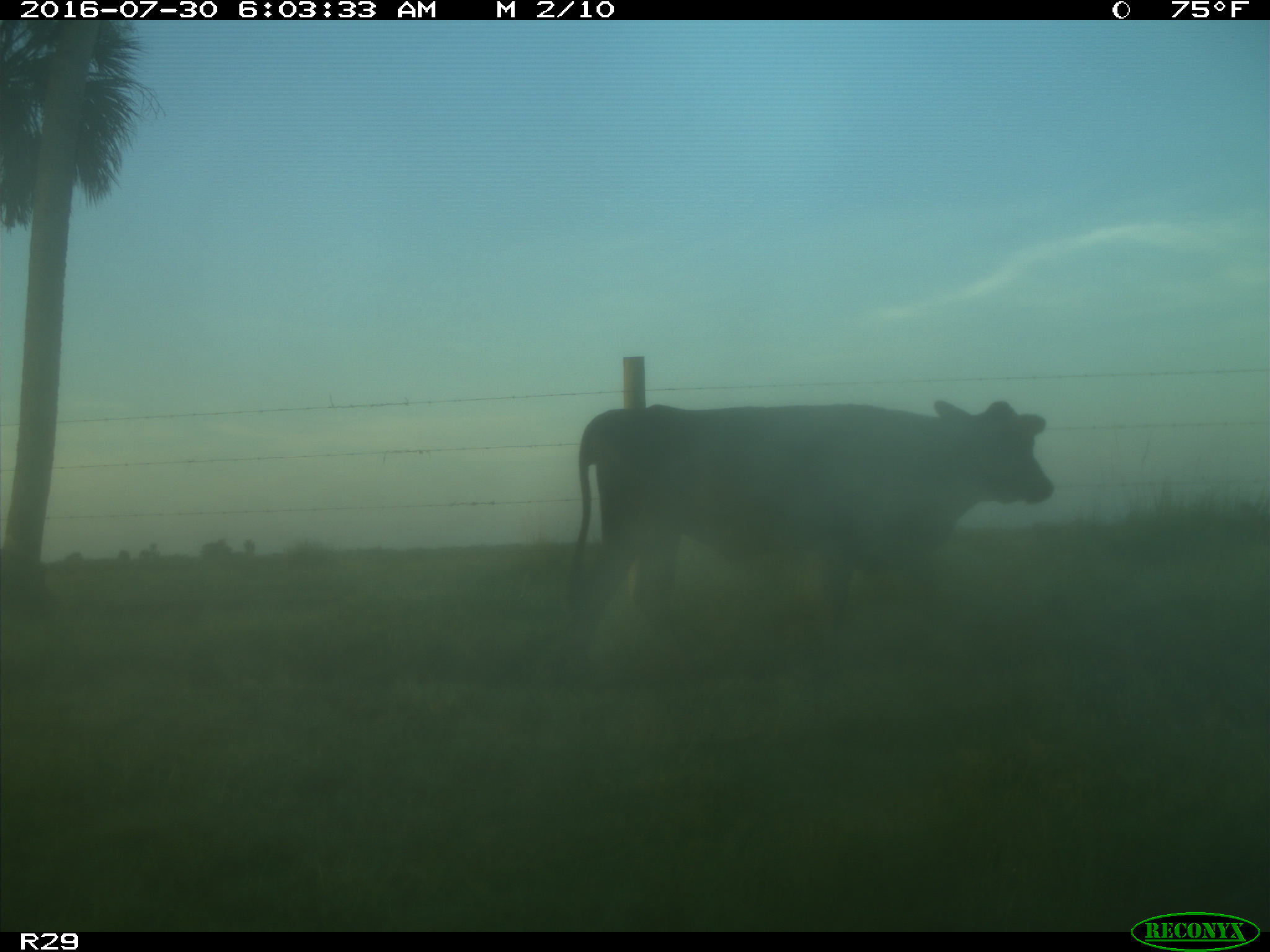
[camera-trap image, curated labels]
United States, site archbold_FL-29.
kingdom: Animalia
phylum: Chordata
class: Mammalia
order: Artiodactyla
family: Bovidae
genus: Bos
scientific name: Bos taurus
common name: domestic cow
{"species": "Bos taurus (domestic cow)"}